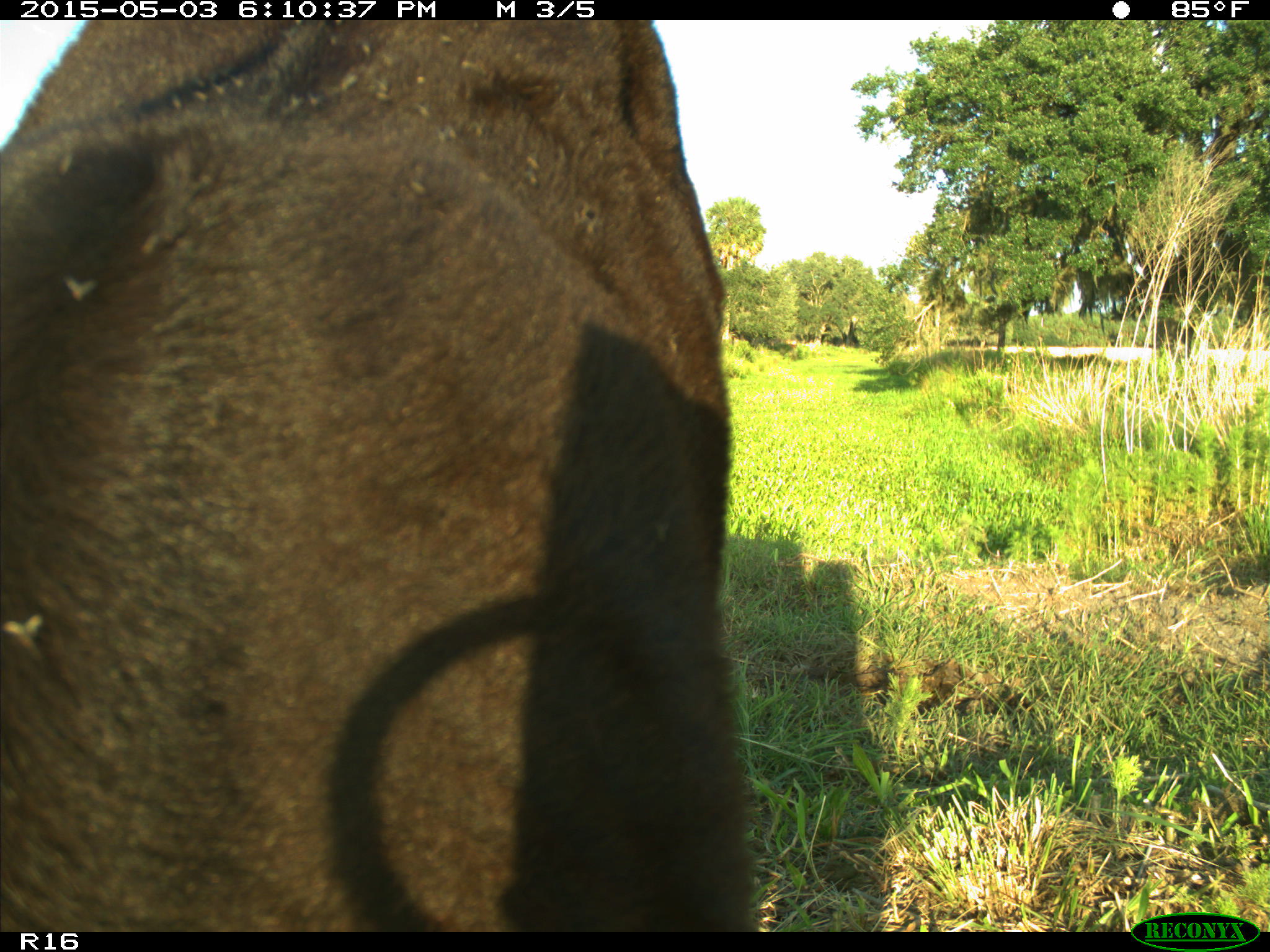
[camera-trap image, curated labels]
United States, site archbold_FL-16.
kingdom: Animalia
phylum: Chordata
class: Mammalia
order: Artiodactyla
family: Bovidae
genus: Bos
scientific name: Bos taurus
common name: domestic cow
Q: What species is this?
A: Bos taurus (domestic cow).